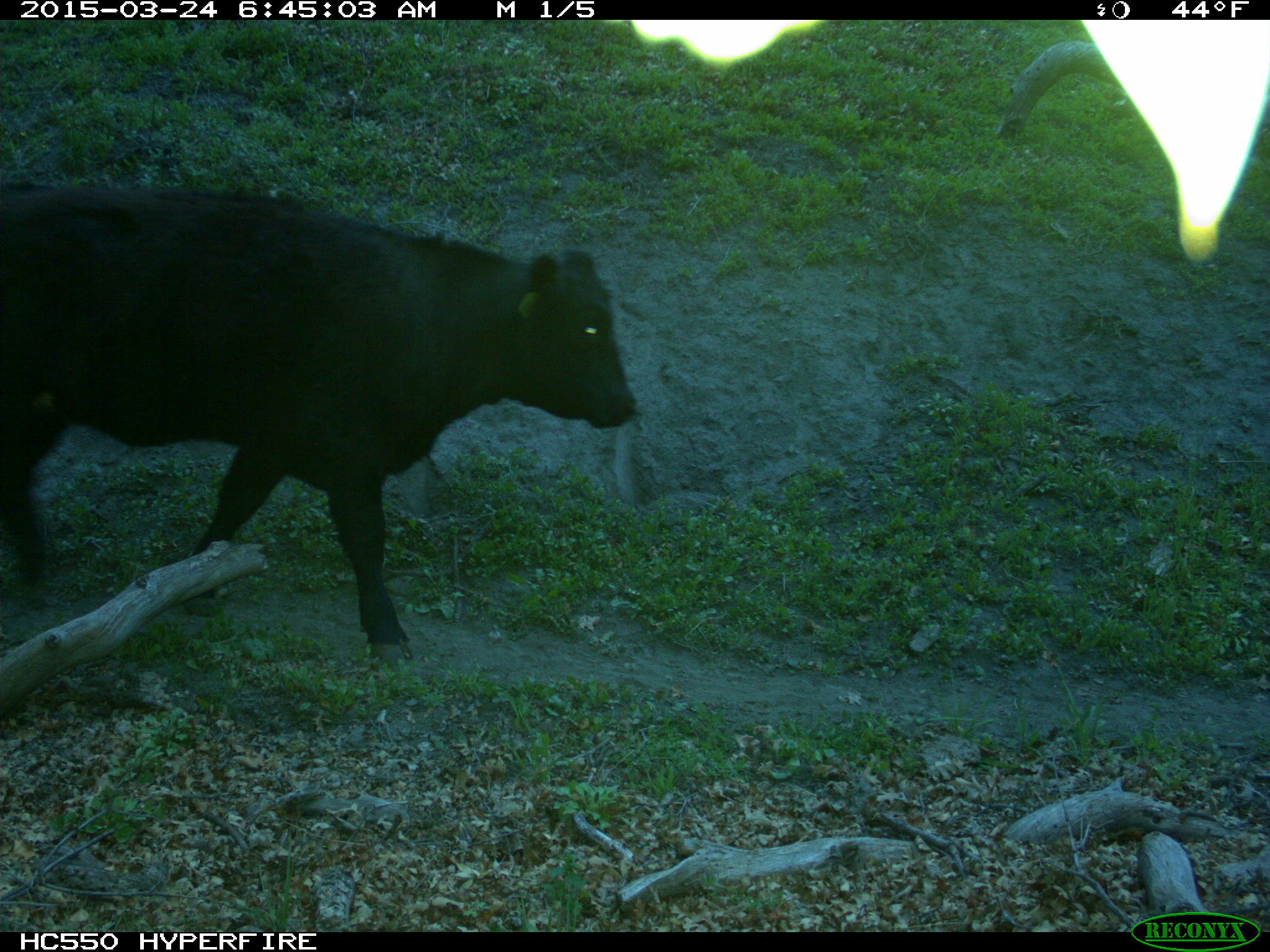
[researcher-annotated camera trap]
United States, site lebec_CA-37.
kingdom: Animalia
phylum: Chordata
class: Mammalia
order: Artiodactyla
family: Bovidae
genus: Bos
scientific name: Bos taurus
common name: domestic cow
Bos taurus (domestic cow).